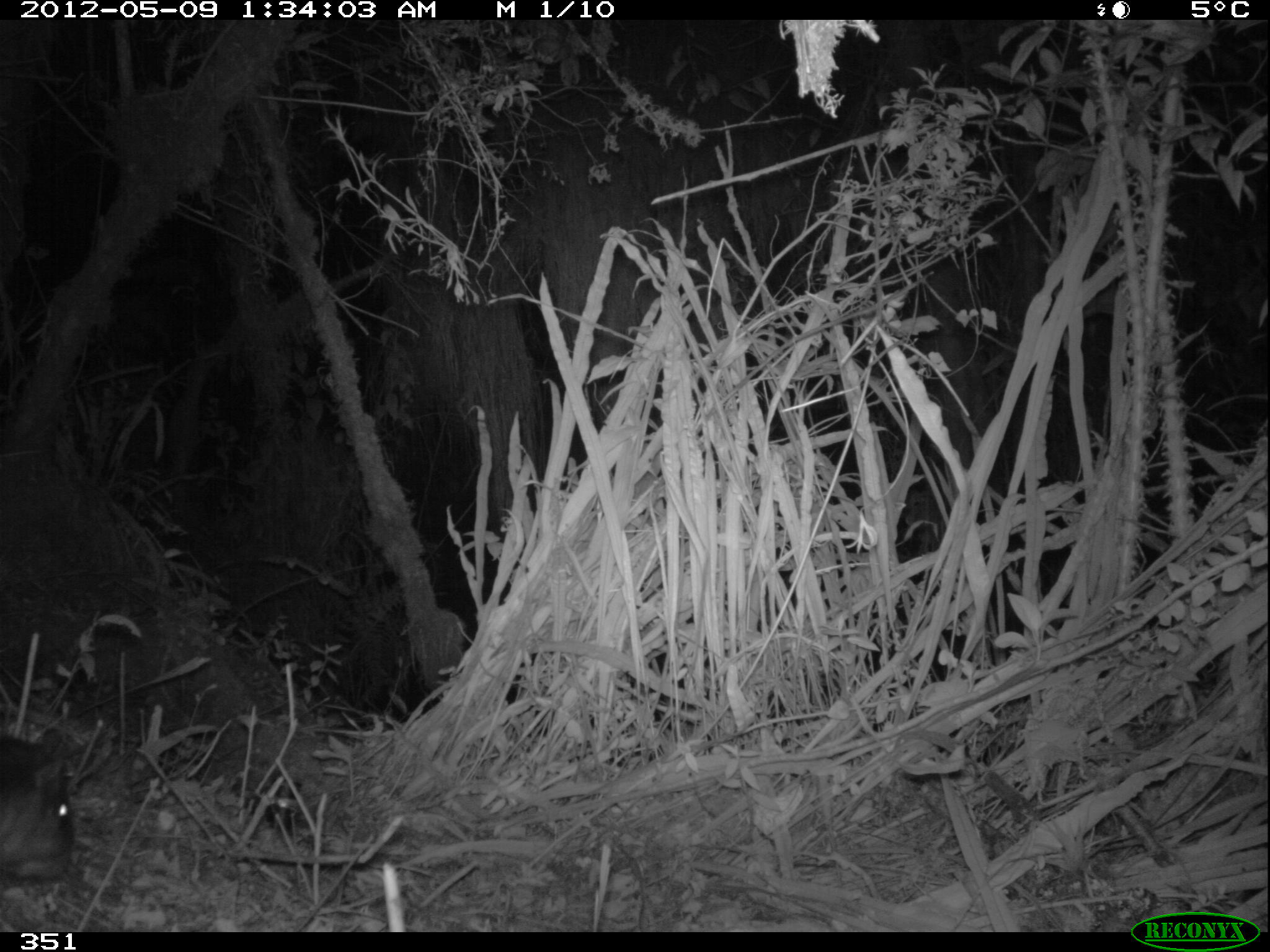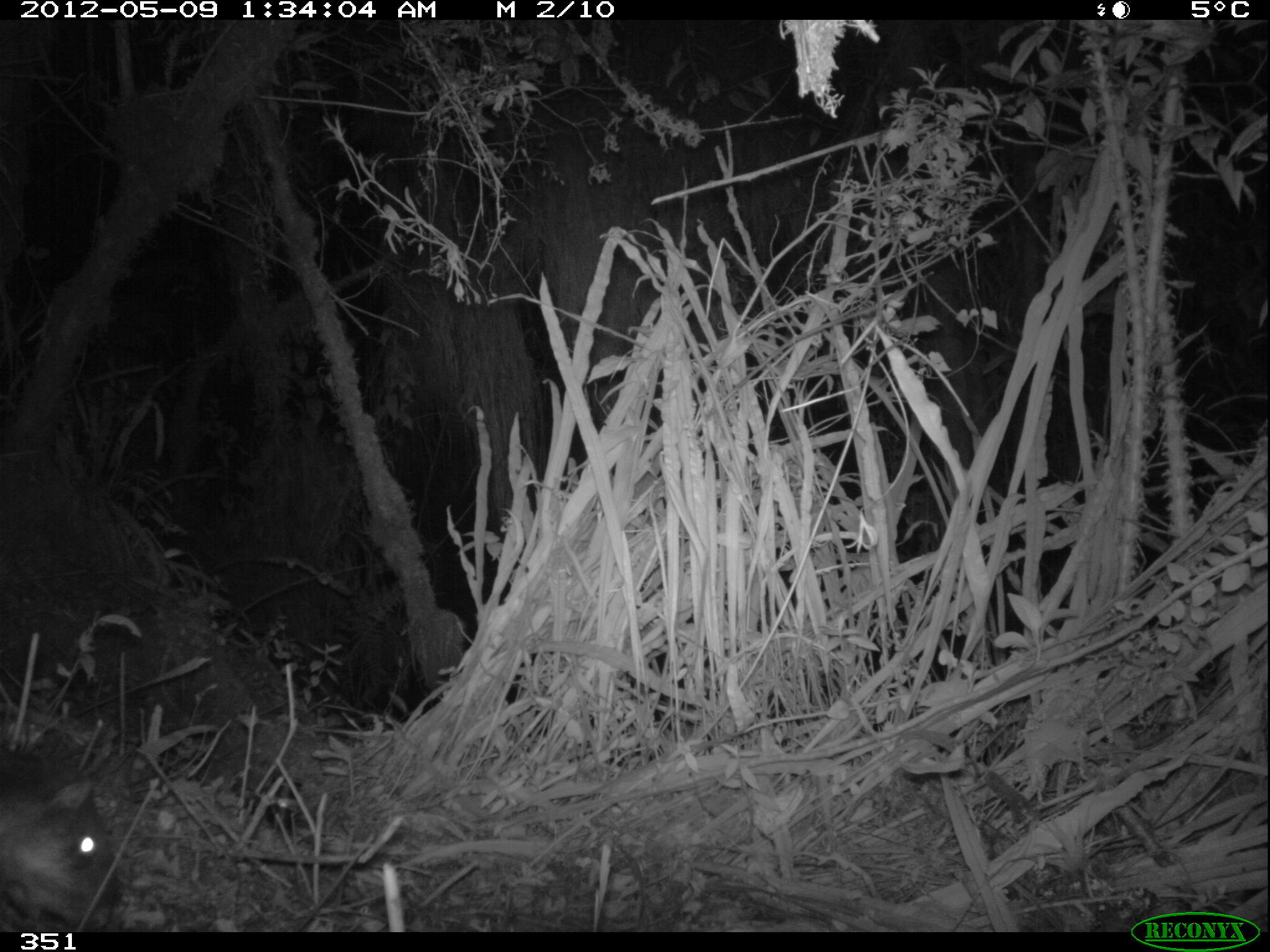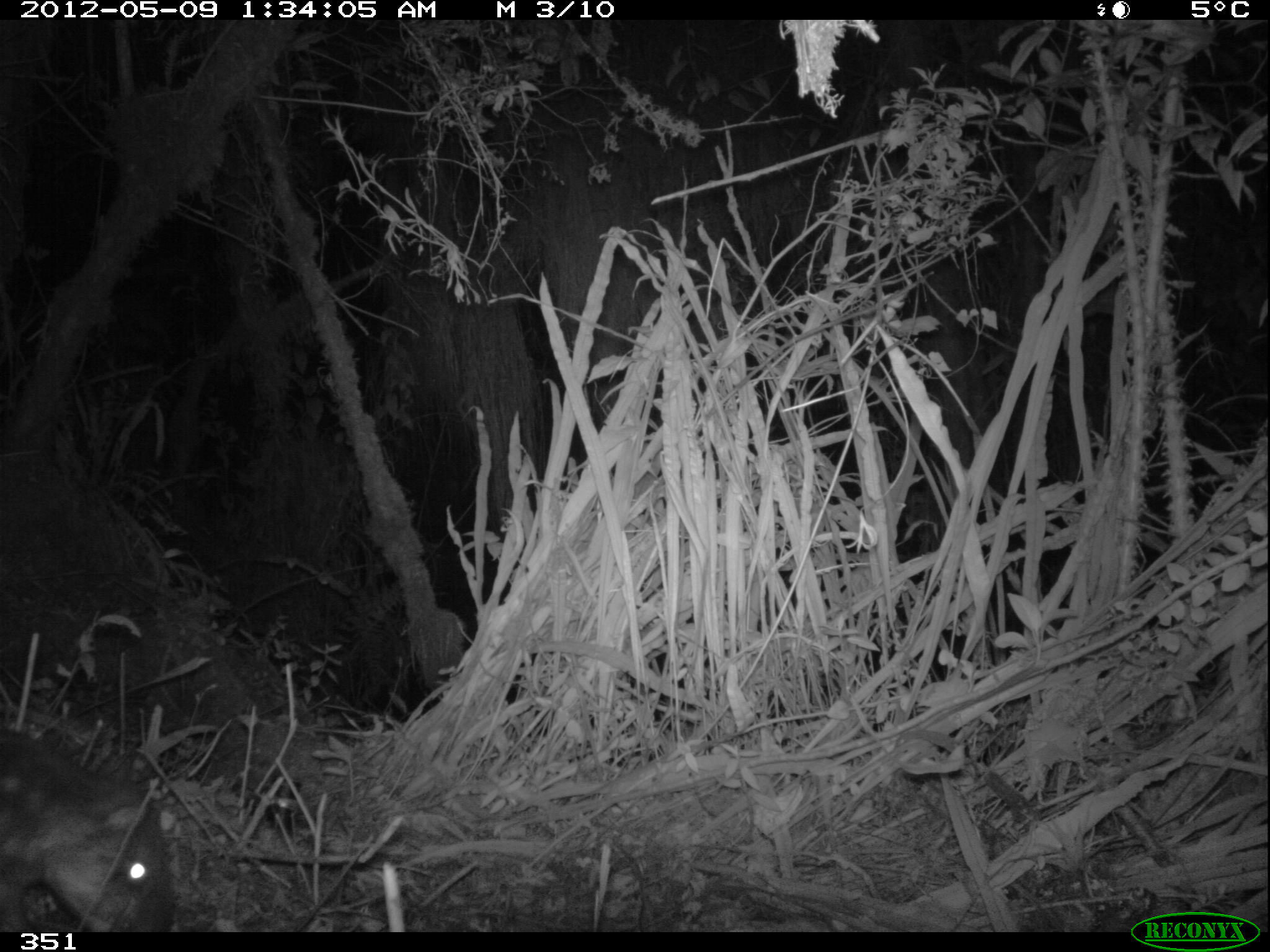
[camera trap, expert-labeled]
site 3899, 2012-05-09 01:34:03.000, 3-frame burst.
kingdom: Animalia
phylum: Chordata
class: Mammalia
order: Rodentia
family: Cuniculidae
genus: Cuniculus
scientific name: Cuniculus taczanowskii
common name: mountain paca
Cuniculus taczanowskii (mountain paca).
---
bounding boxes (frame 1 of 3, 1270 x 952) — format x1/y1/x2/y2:
cuniculus taczanowskii: 0/731/77/897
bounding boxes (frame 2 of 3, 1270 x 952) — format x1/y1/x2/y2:
cuniculus taczanowskii: 0/746/123/932